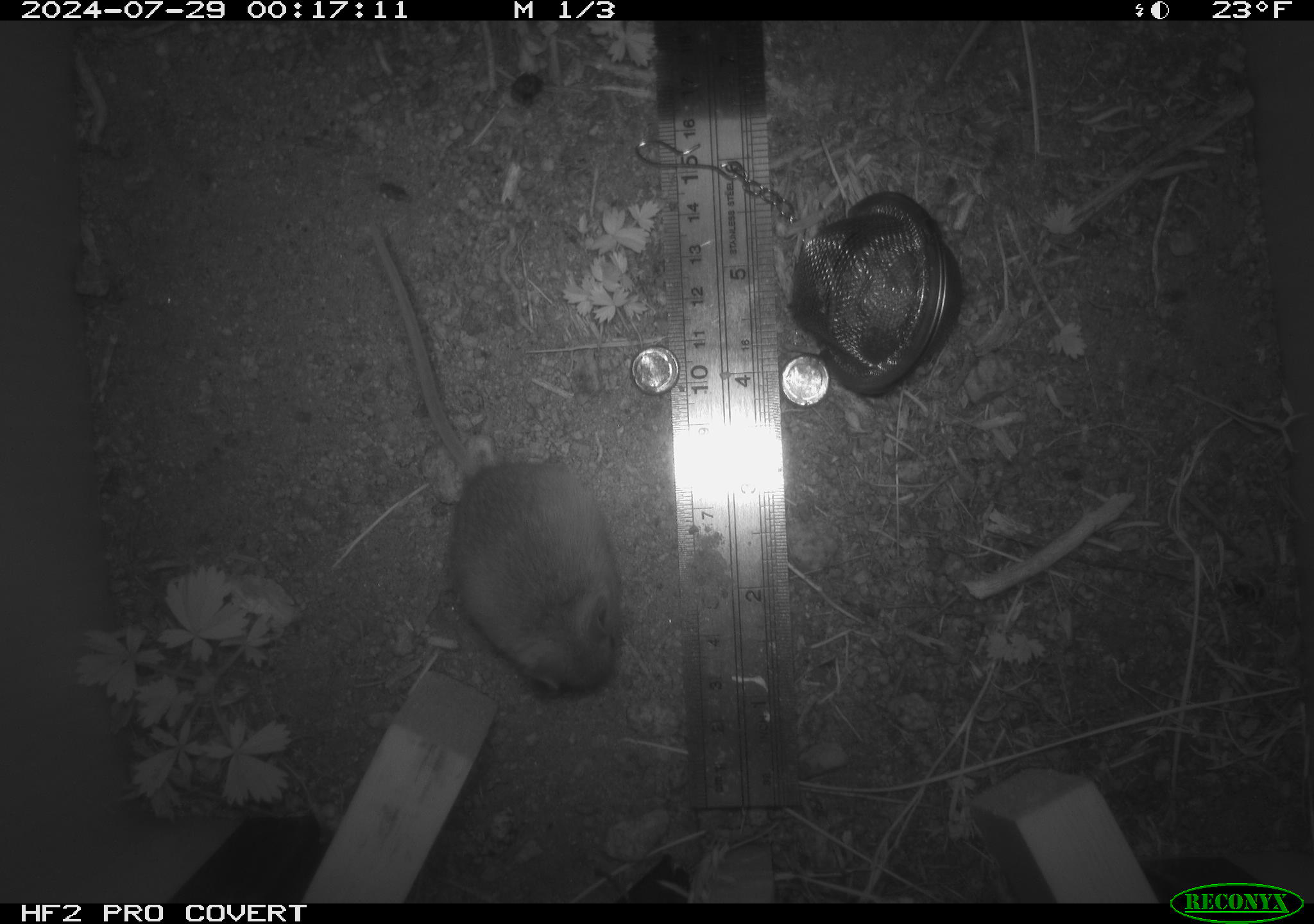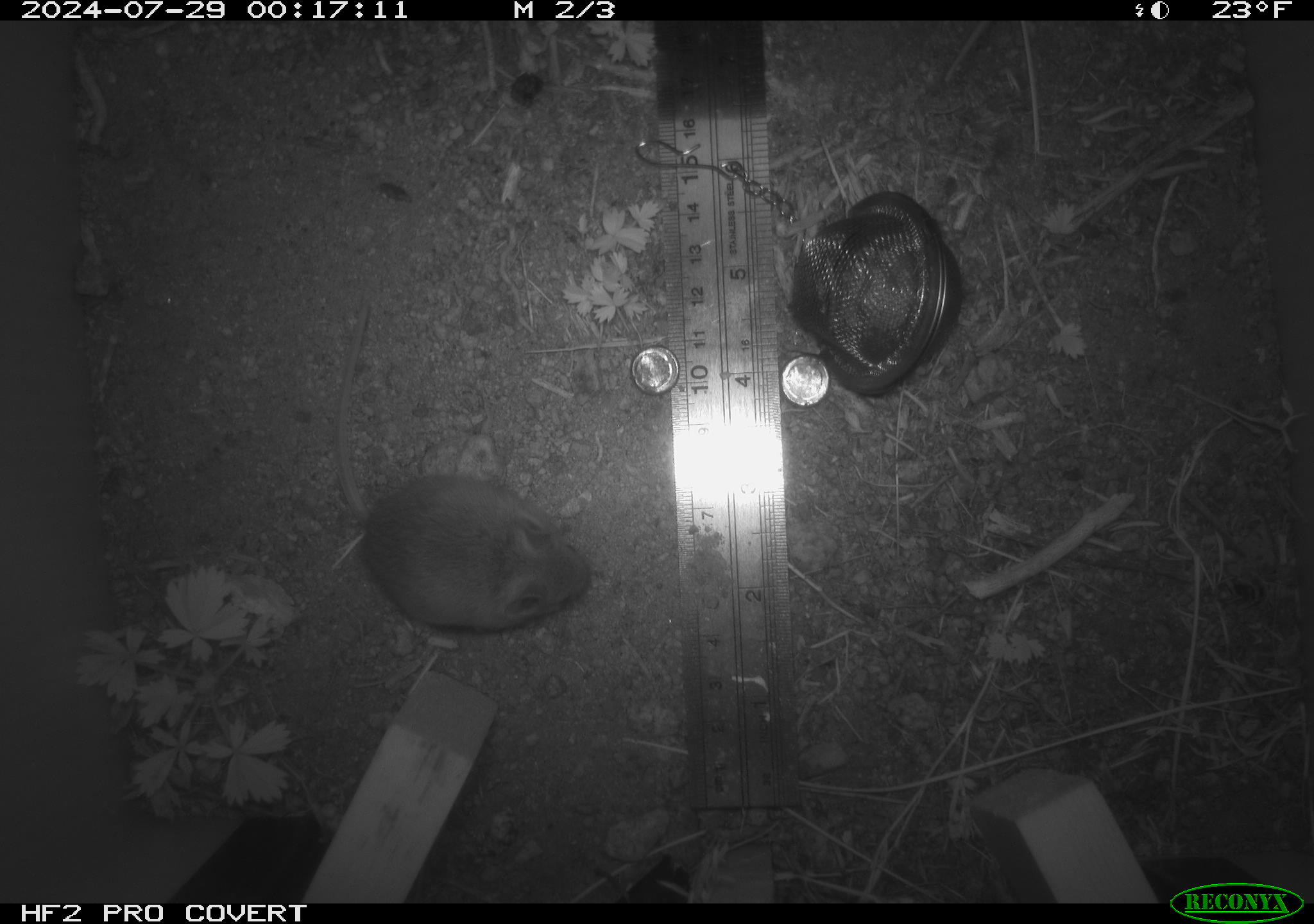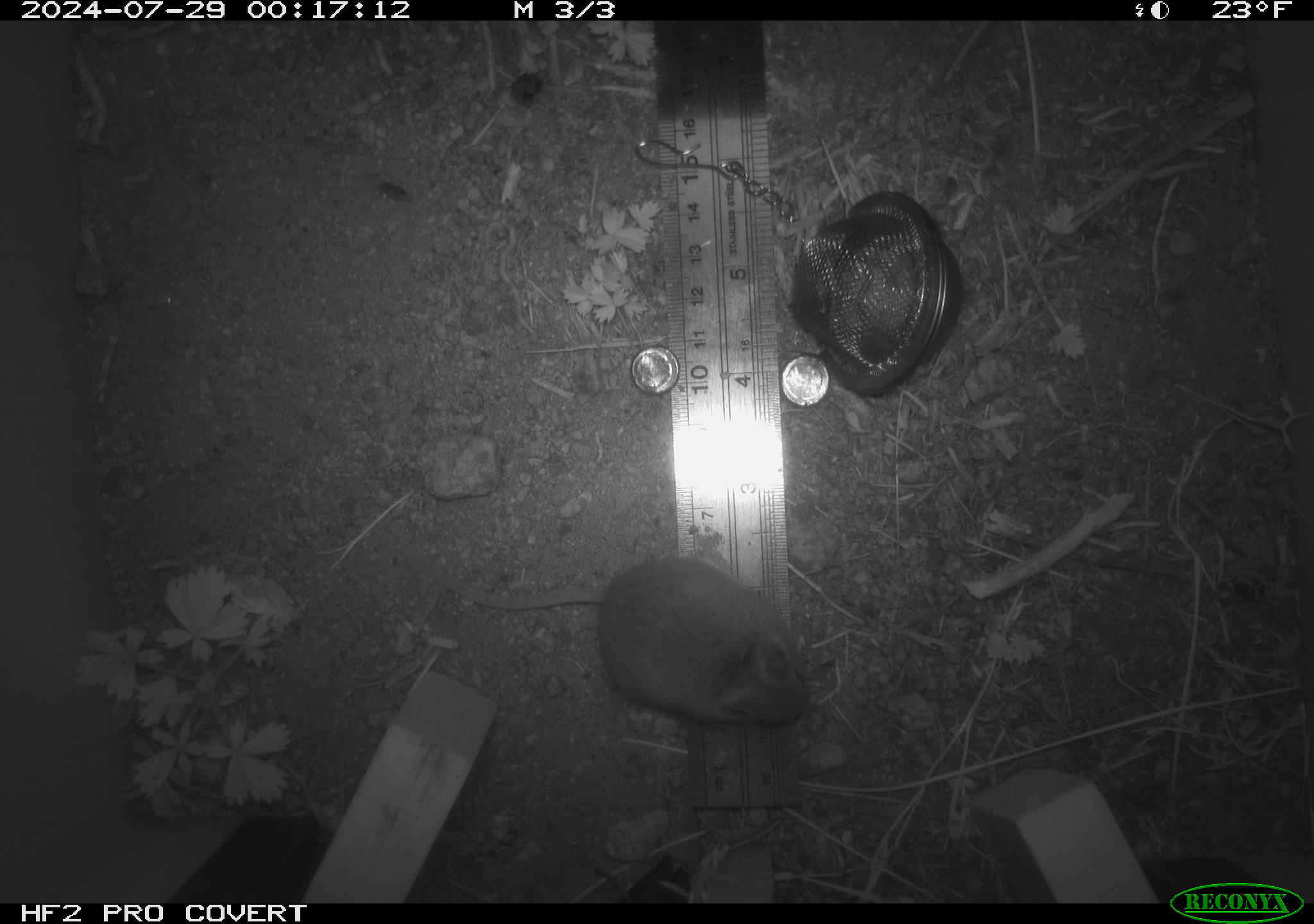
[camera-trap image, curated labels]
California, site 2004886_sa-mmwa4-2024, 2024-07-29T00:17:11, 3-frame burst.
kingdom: Animalia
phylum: Chordata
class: Mammalia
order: Rodentia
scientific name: Rodentia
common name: mouse species